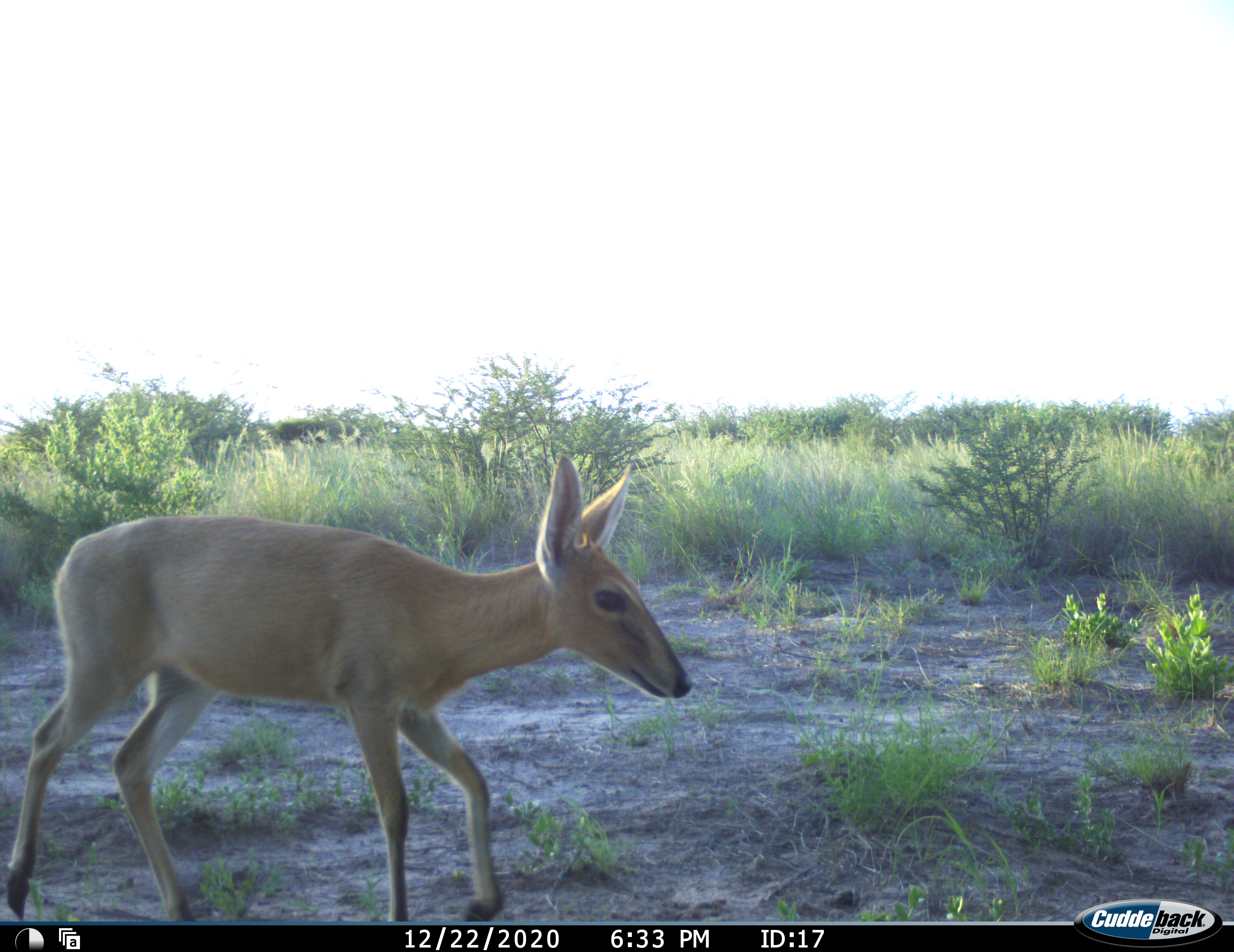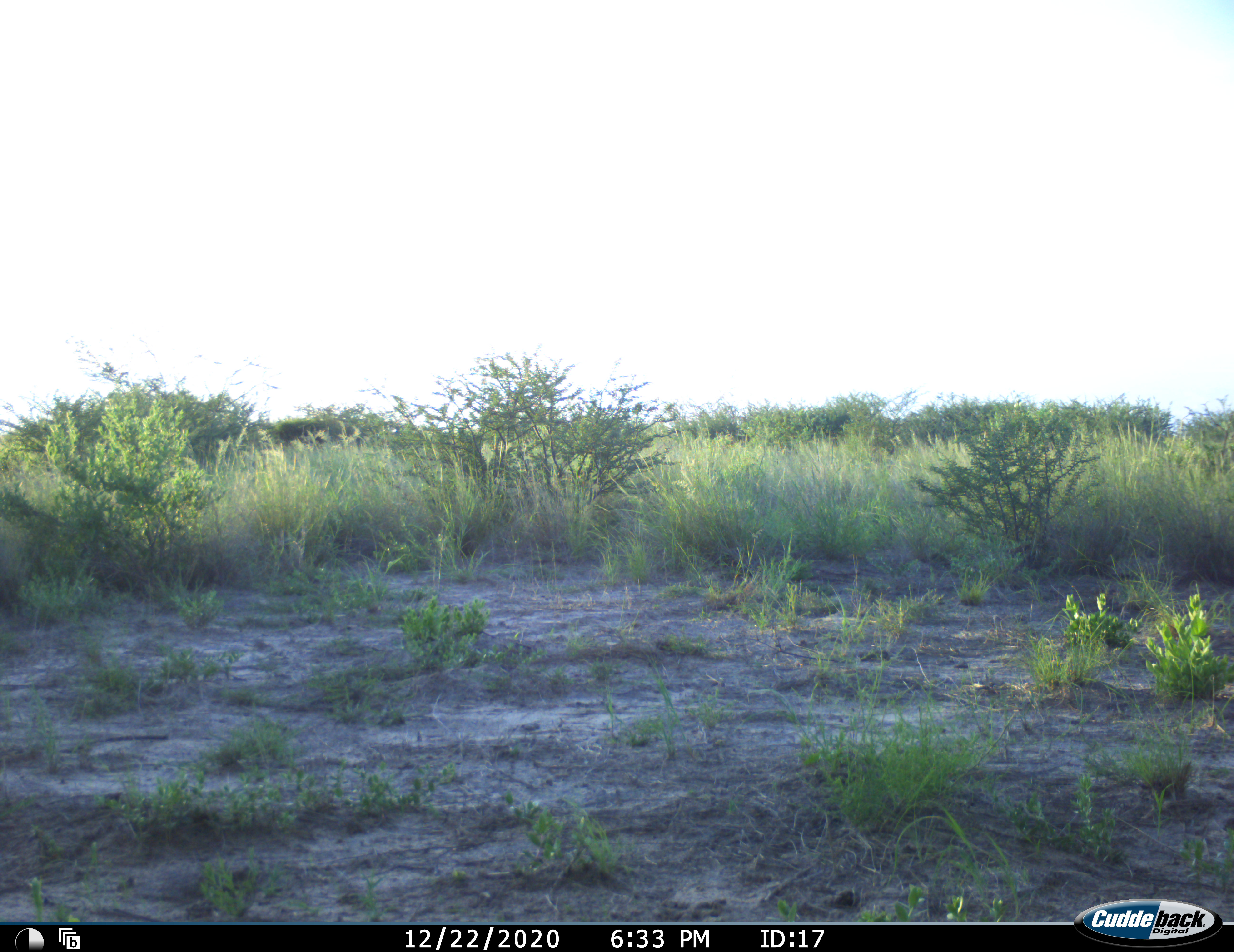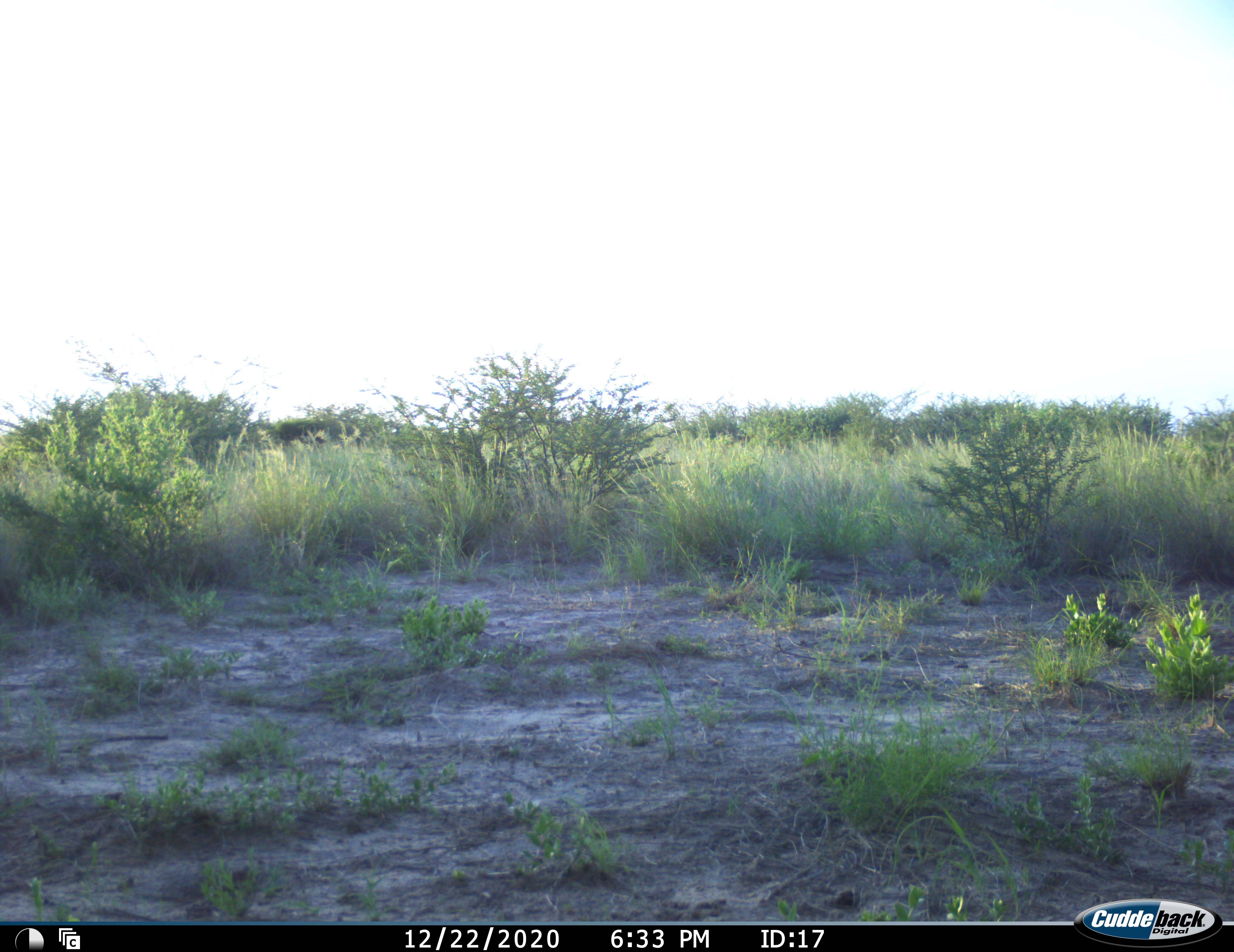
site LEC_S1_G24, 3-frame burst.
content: unidentified animal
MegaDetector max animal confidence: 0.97